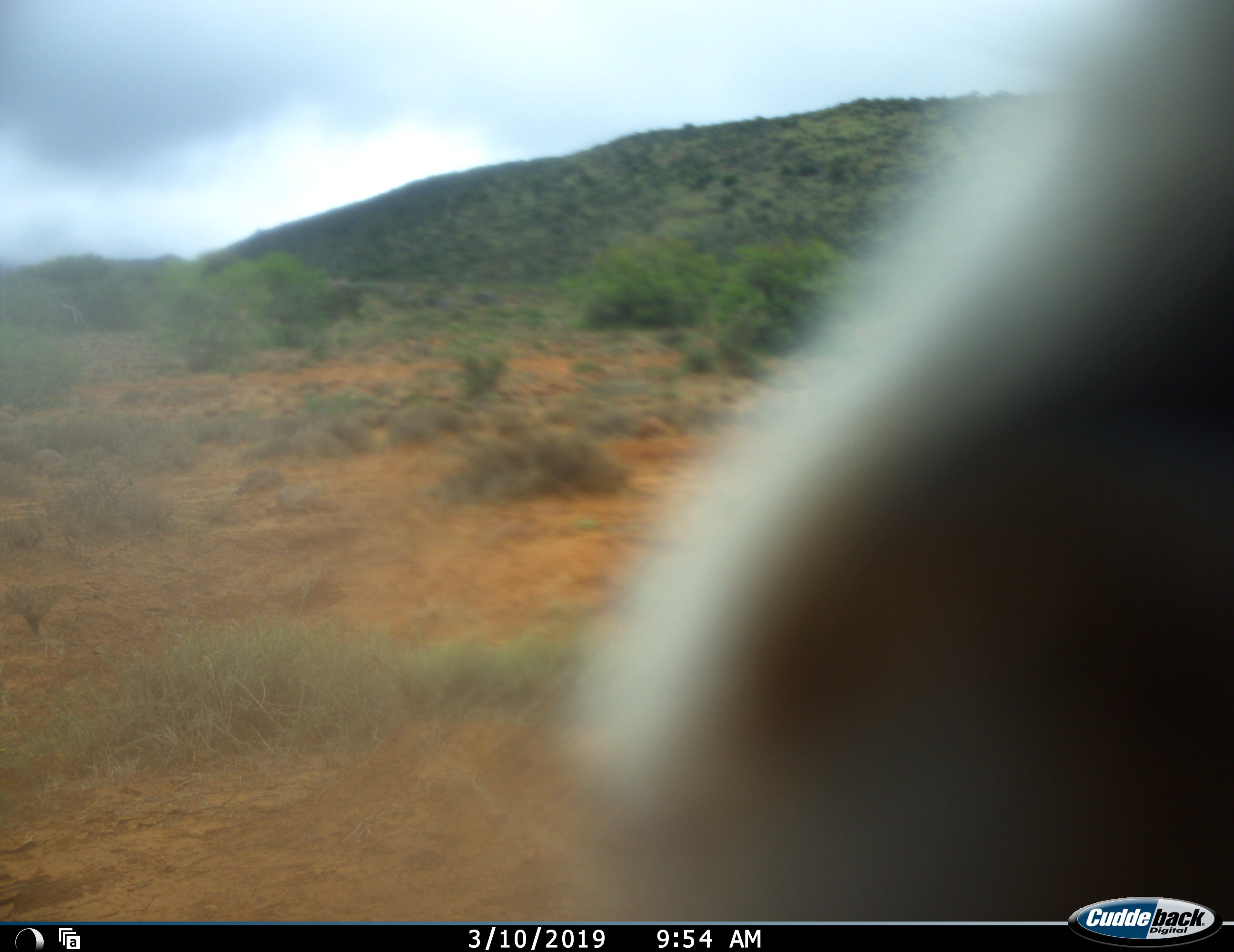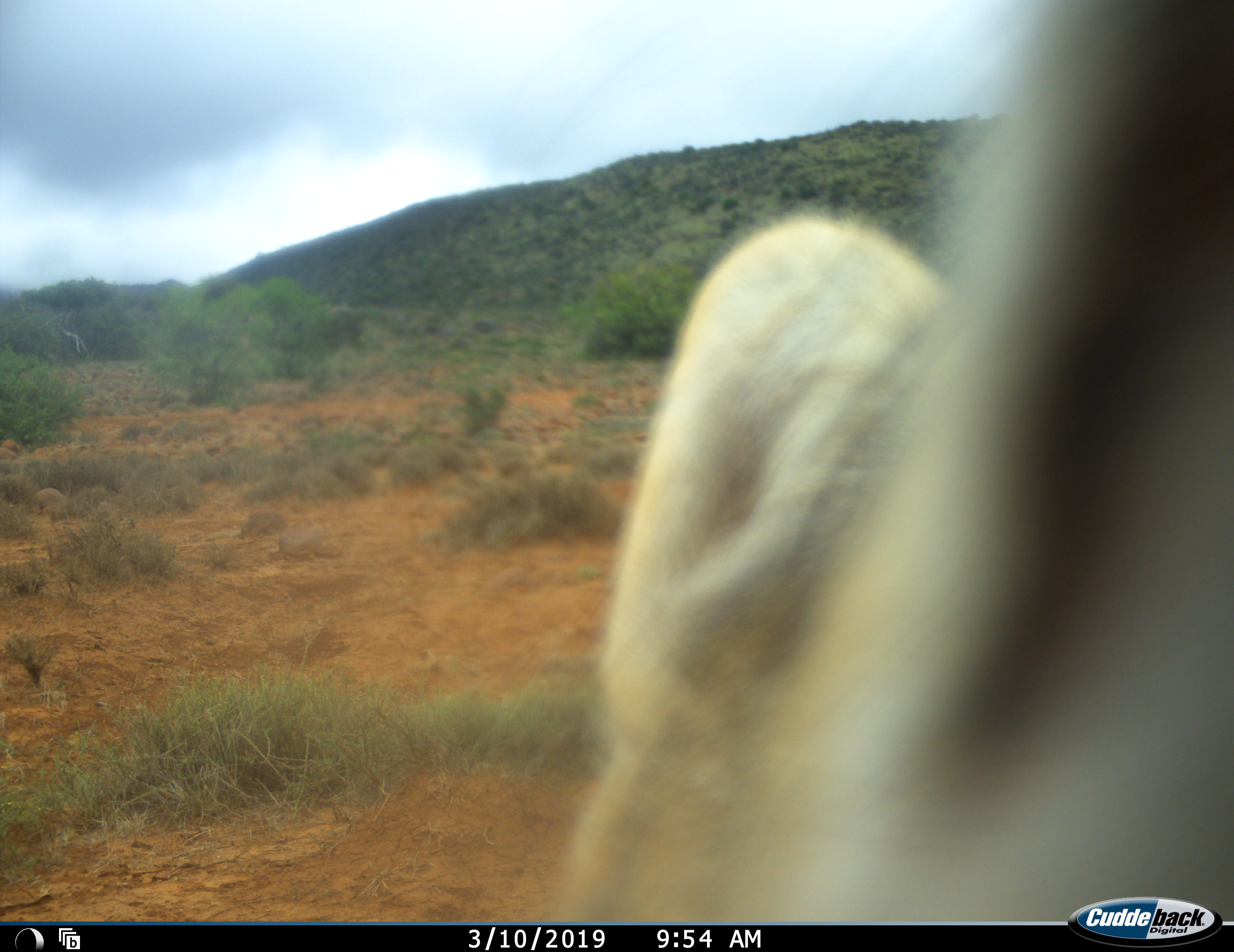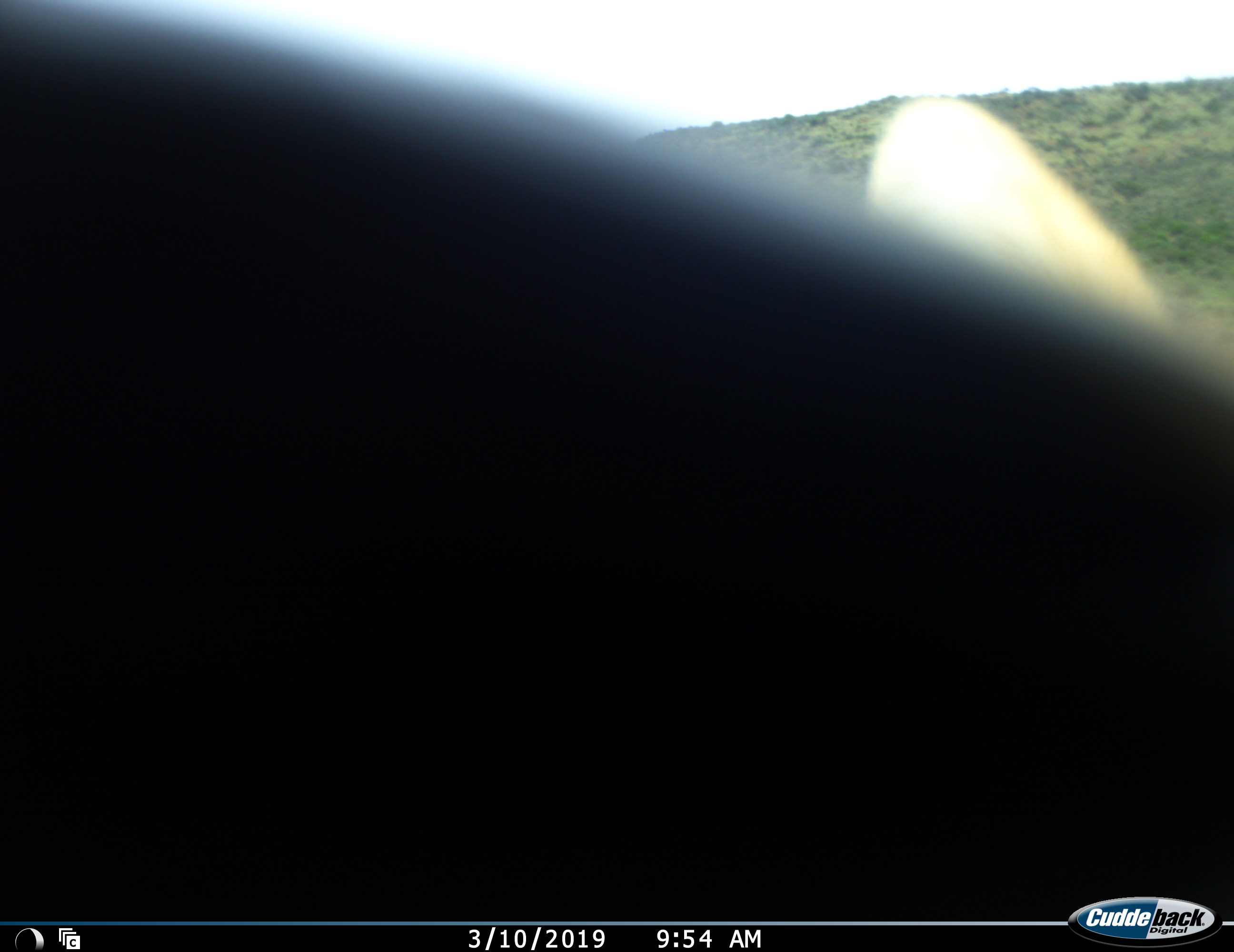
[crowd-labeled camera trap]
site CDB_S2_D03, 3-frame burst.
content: unidentified animal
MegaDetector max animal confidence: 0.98